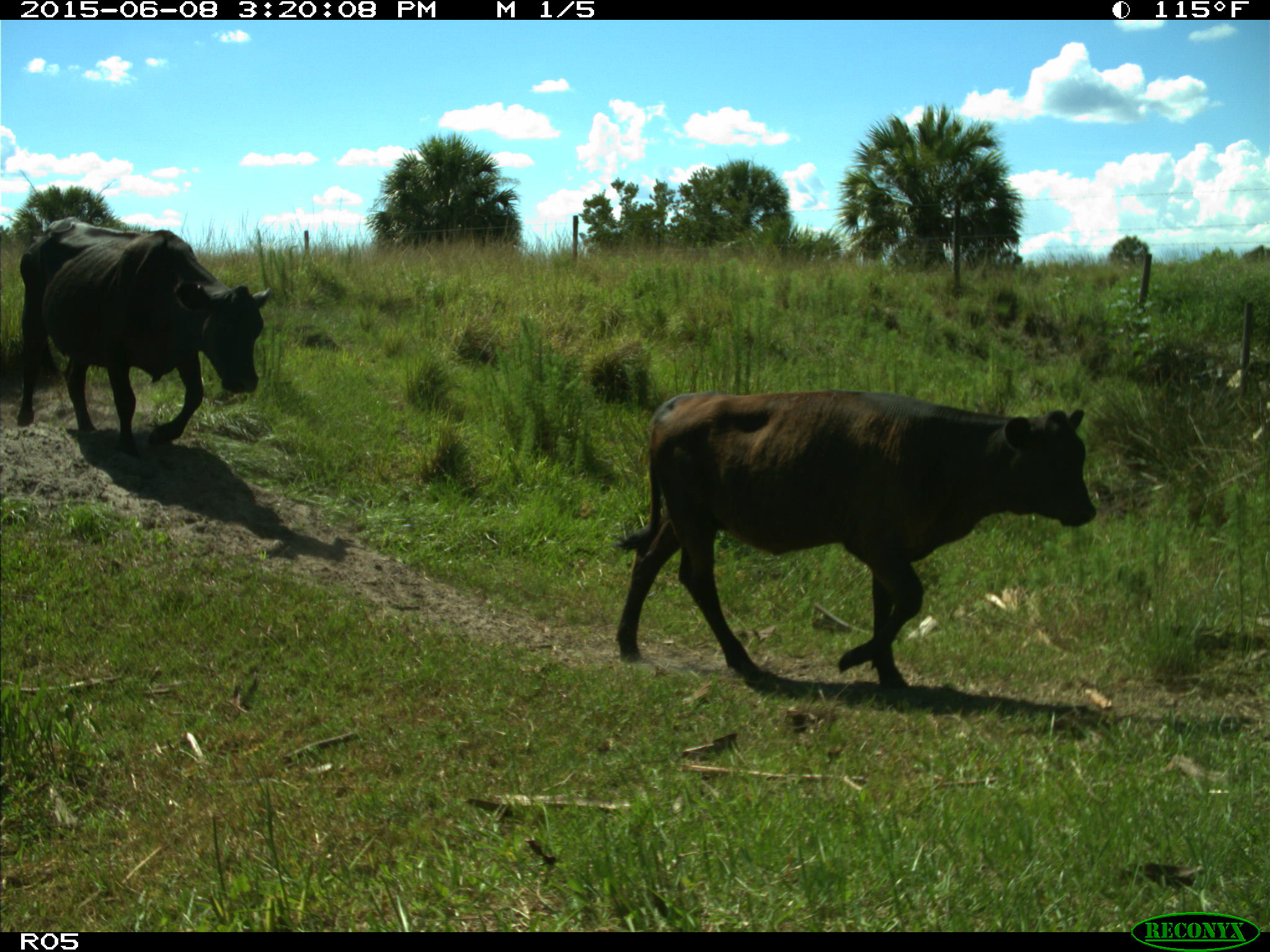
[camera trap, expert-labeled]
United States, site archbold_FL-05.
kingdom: Animalia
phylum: Chordata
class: Mammalia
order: Artiodactyla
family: Bovidae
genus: Bos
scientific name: Bos taurus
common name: domestic cow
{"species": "Bos taurus (domestic cow)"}